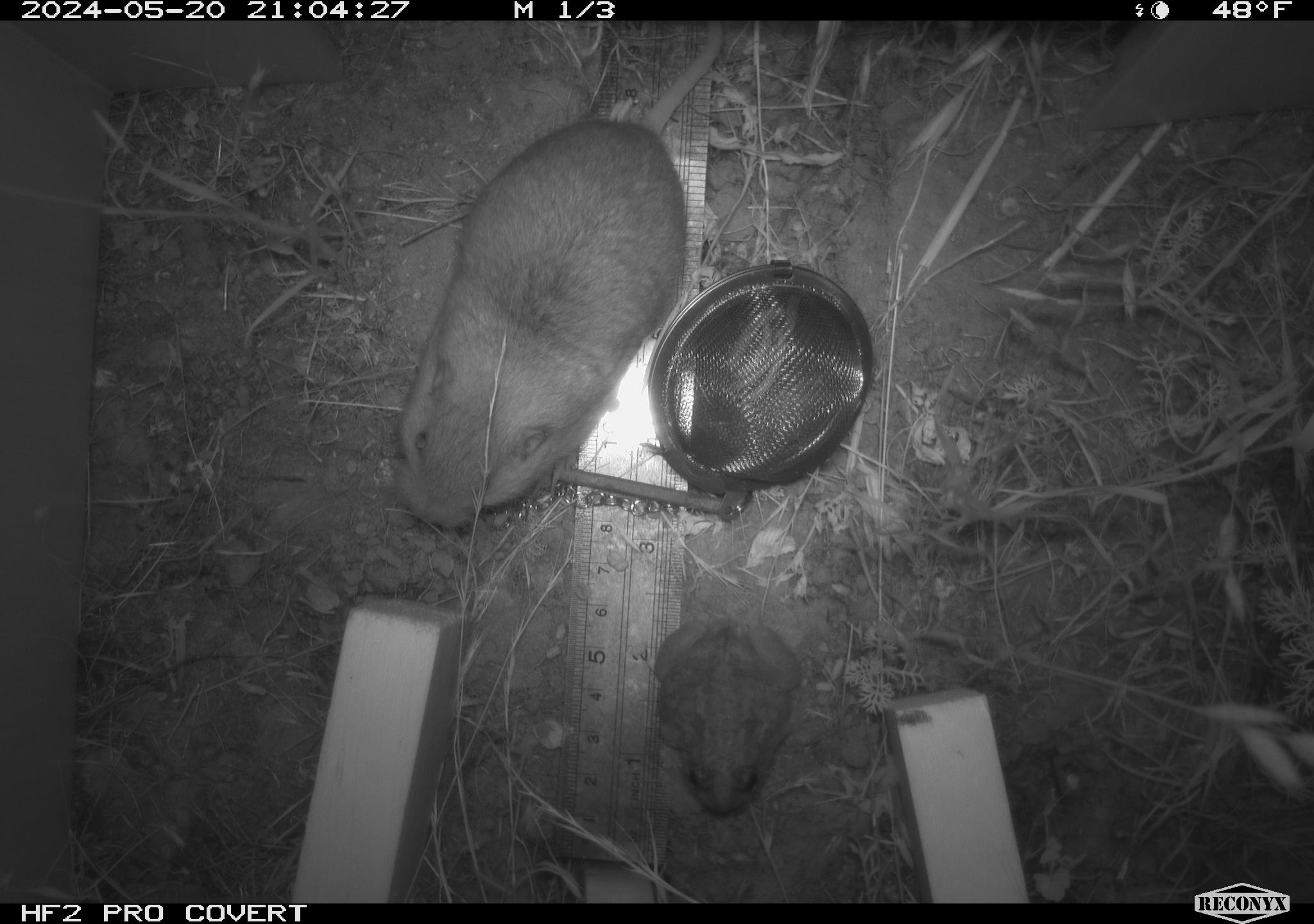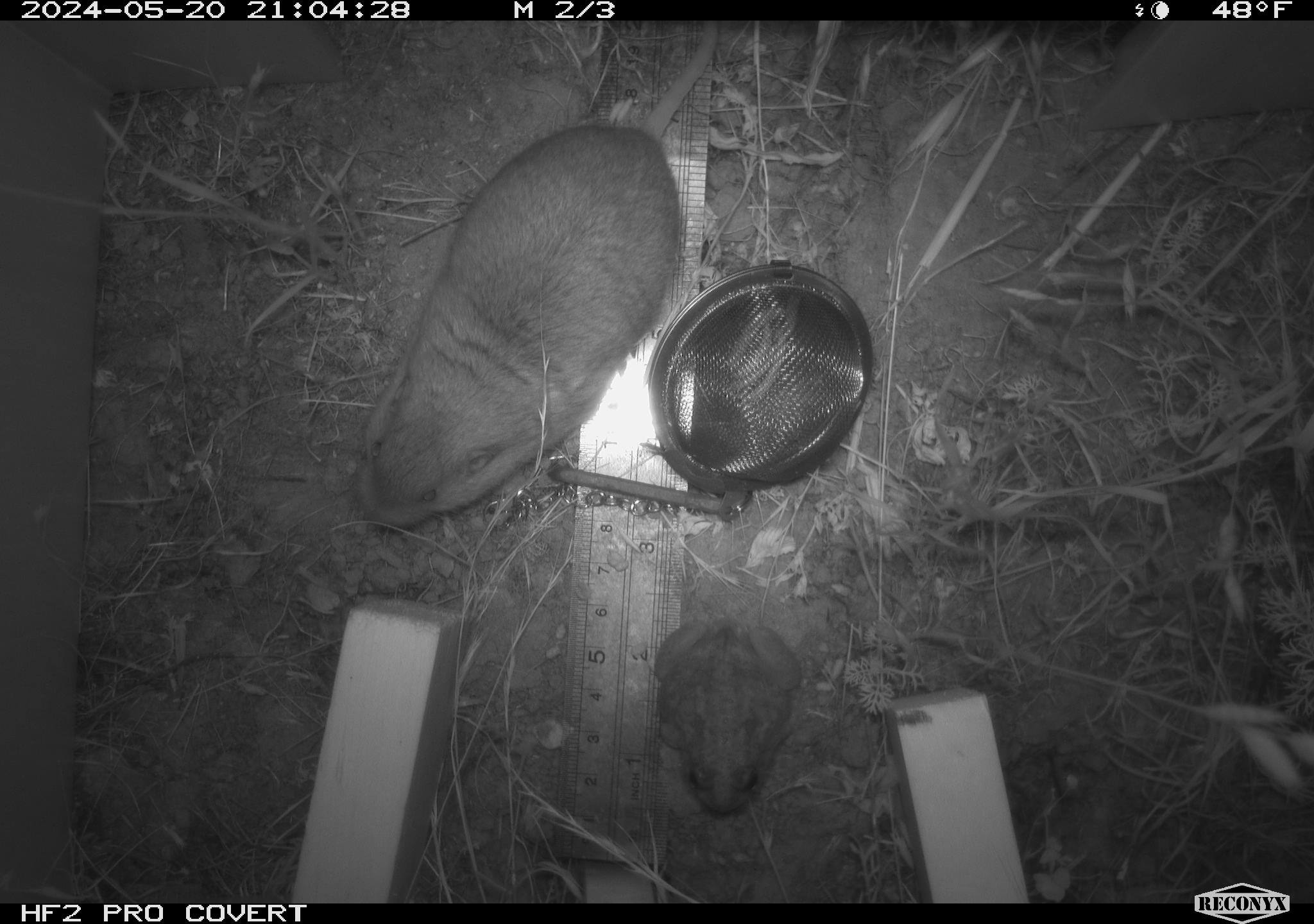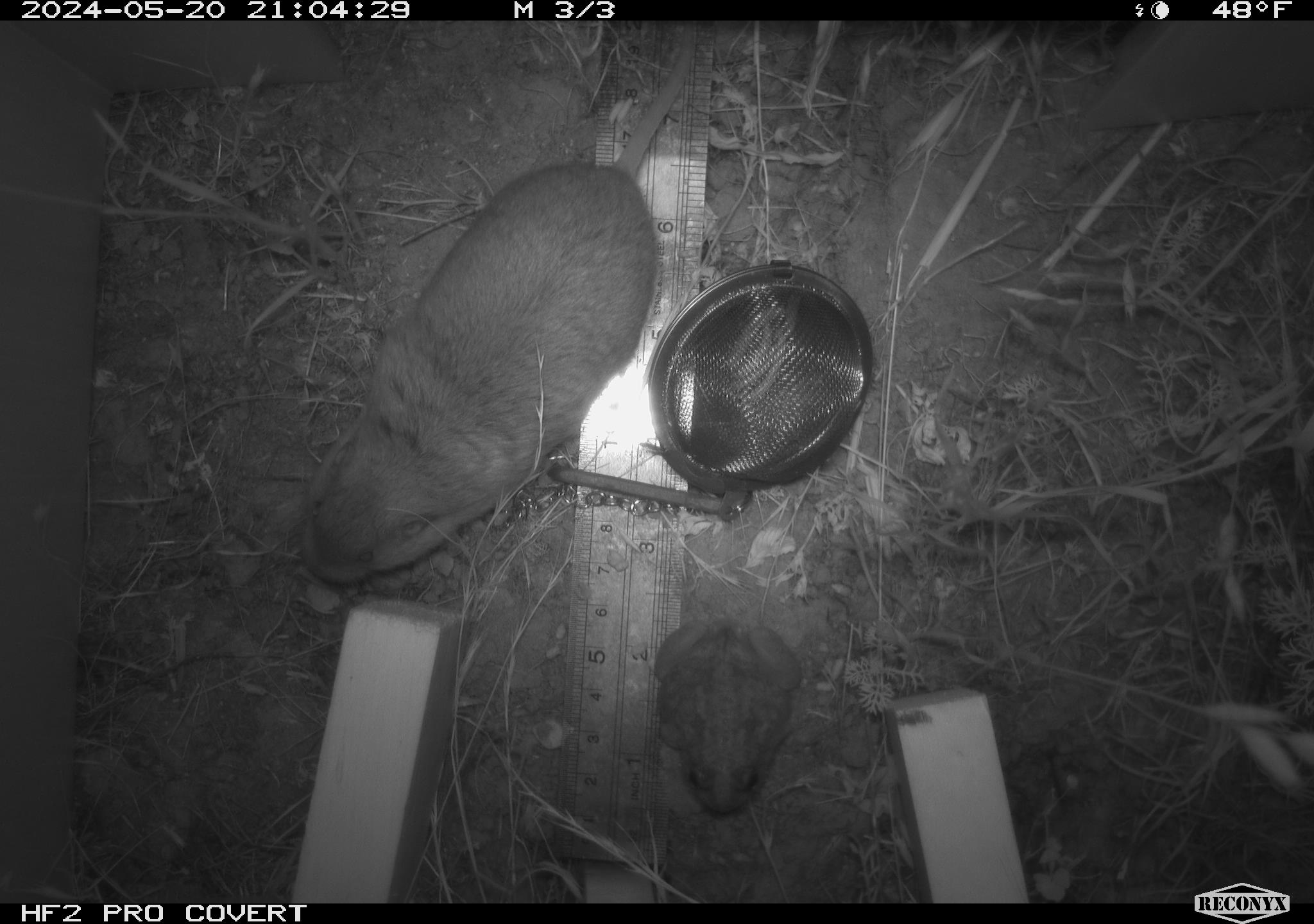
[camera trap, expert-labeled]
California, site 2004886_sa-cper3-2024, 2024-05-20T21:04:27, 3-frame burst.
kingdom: Animalia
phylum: Chordata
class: Mammalia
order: Rodentia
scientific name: Rodentia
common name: rodent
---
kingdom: Animalia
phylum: Chordata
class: Amphibia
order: Anura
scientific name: Anura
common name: frogs